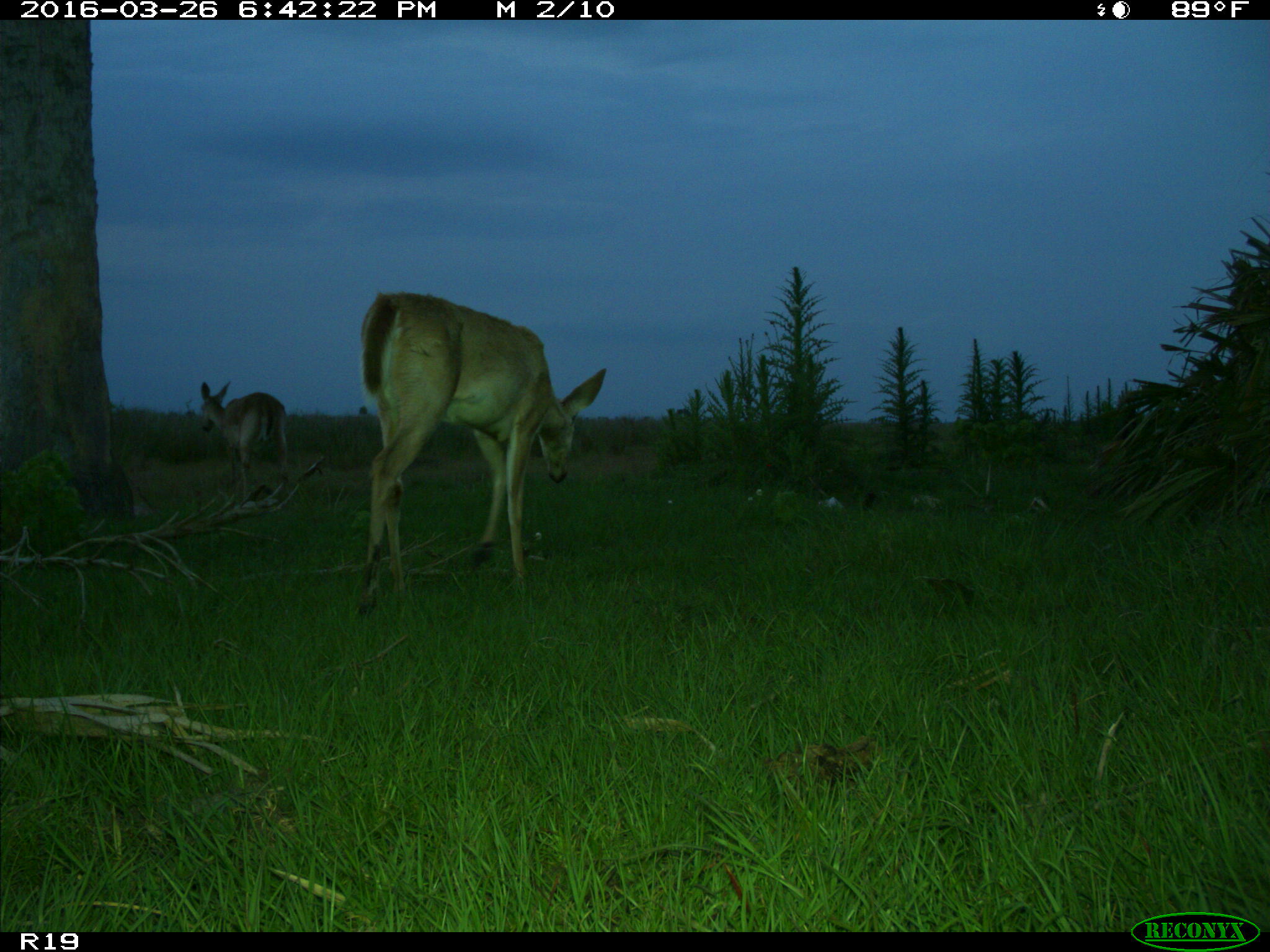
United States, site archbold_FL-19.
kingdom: Animalia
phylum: Chordata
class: Mammalia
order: Artiodactyla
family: Cervidae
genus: Odocoileus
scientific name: Odocoileus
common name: deer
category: unidentified deer